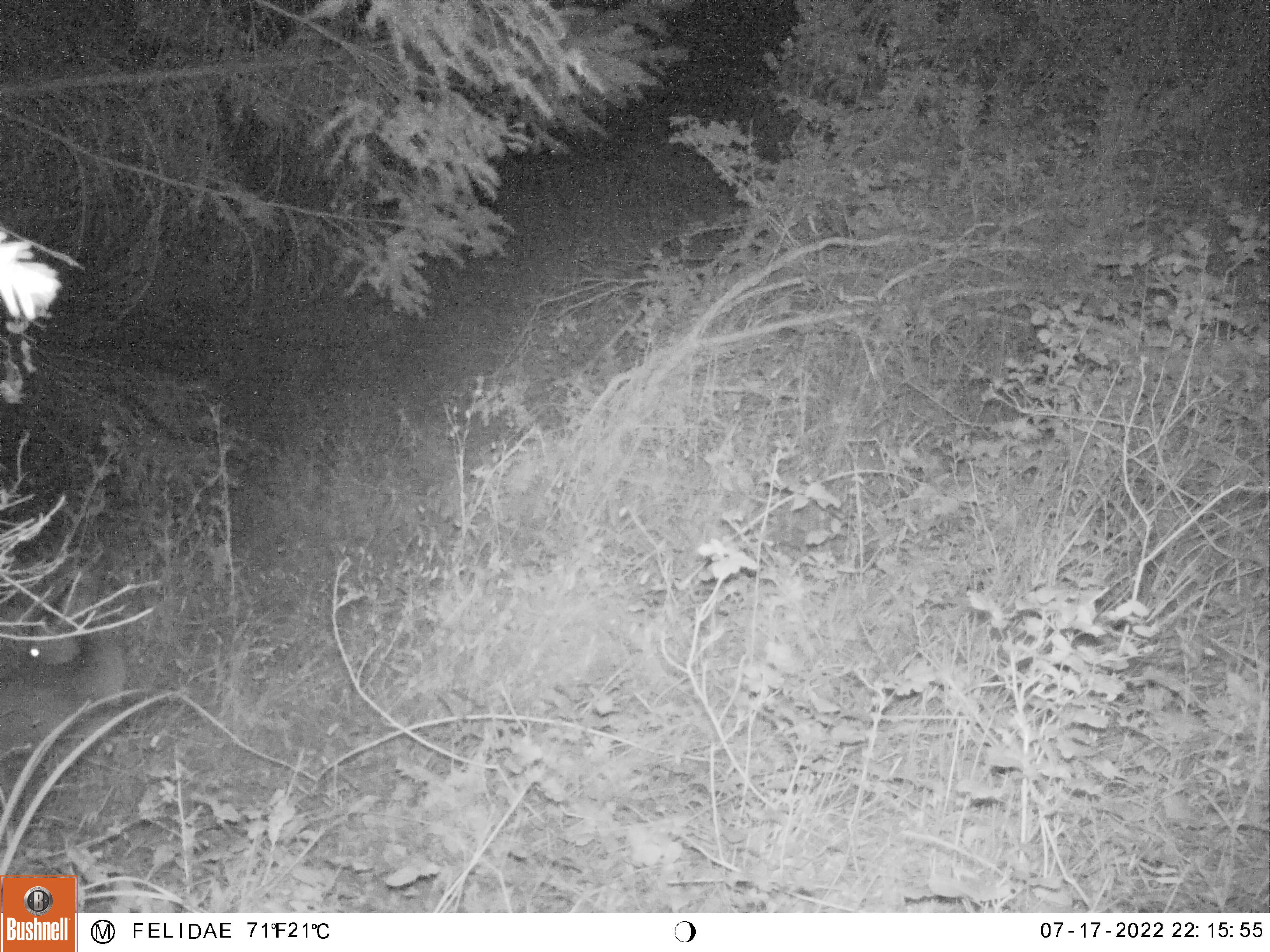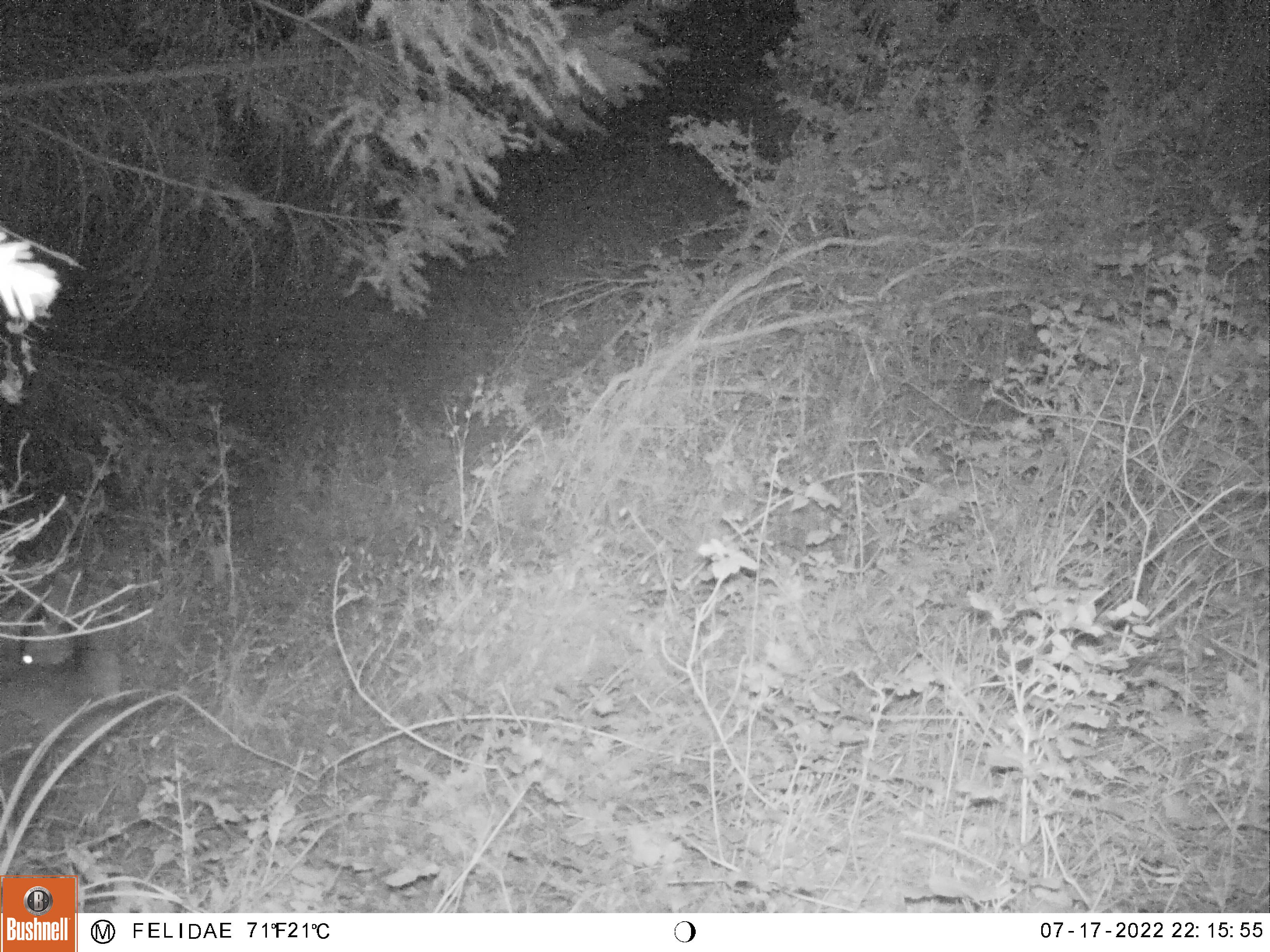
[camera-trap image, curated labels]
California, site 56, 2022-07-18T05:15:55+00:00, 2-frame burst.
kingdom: Animalia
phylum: Chordata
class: Mammalia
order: Artiodactyla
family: Cervidae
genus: Odocoileus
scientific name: Odocoileus hemionus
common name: mule deer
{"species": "mule deer (Odocoileus hemionus)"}